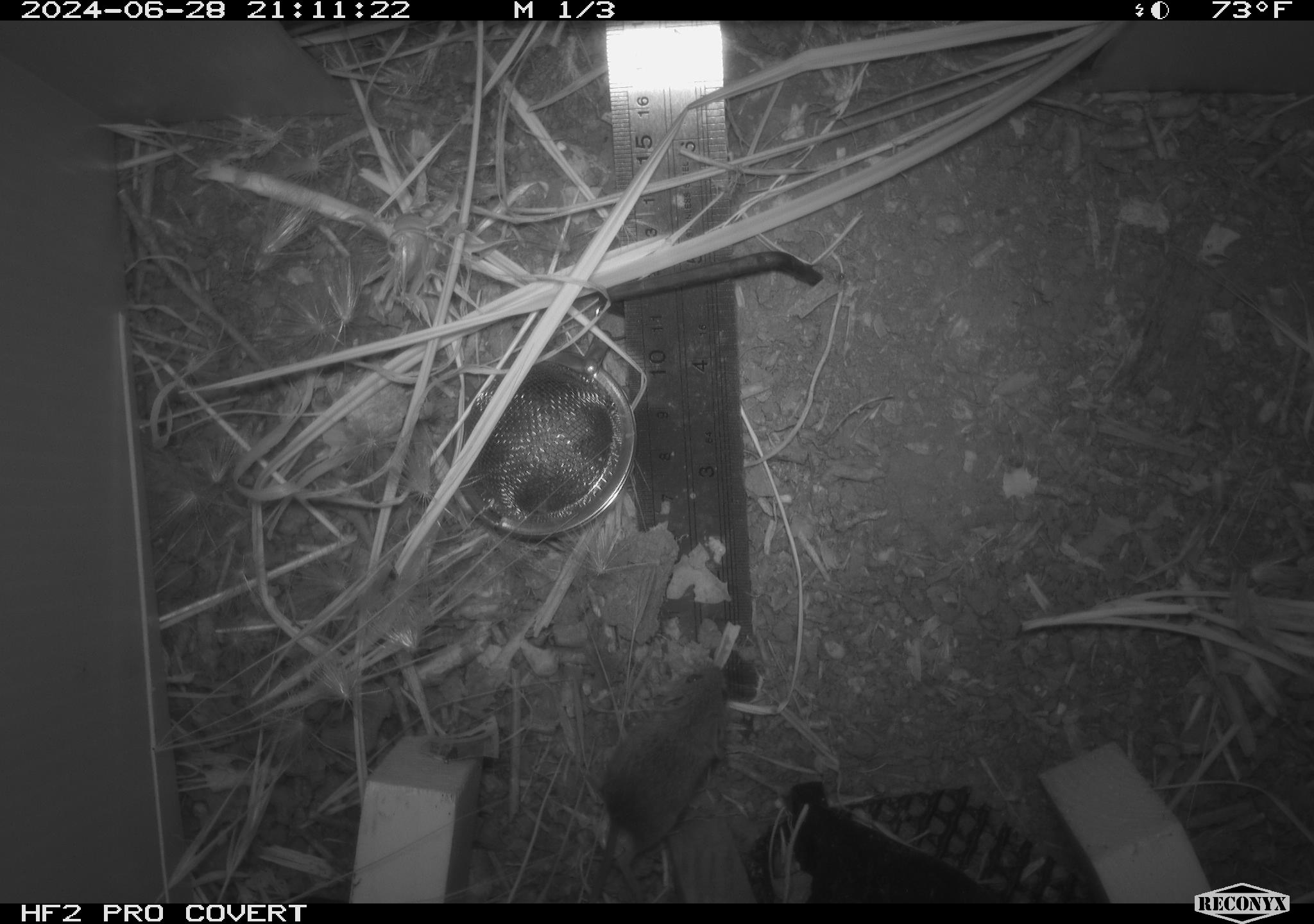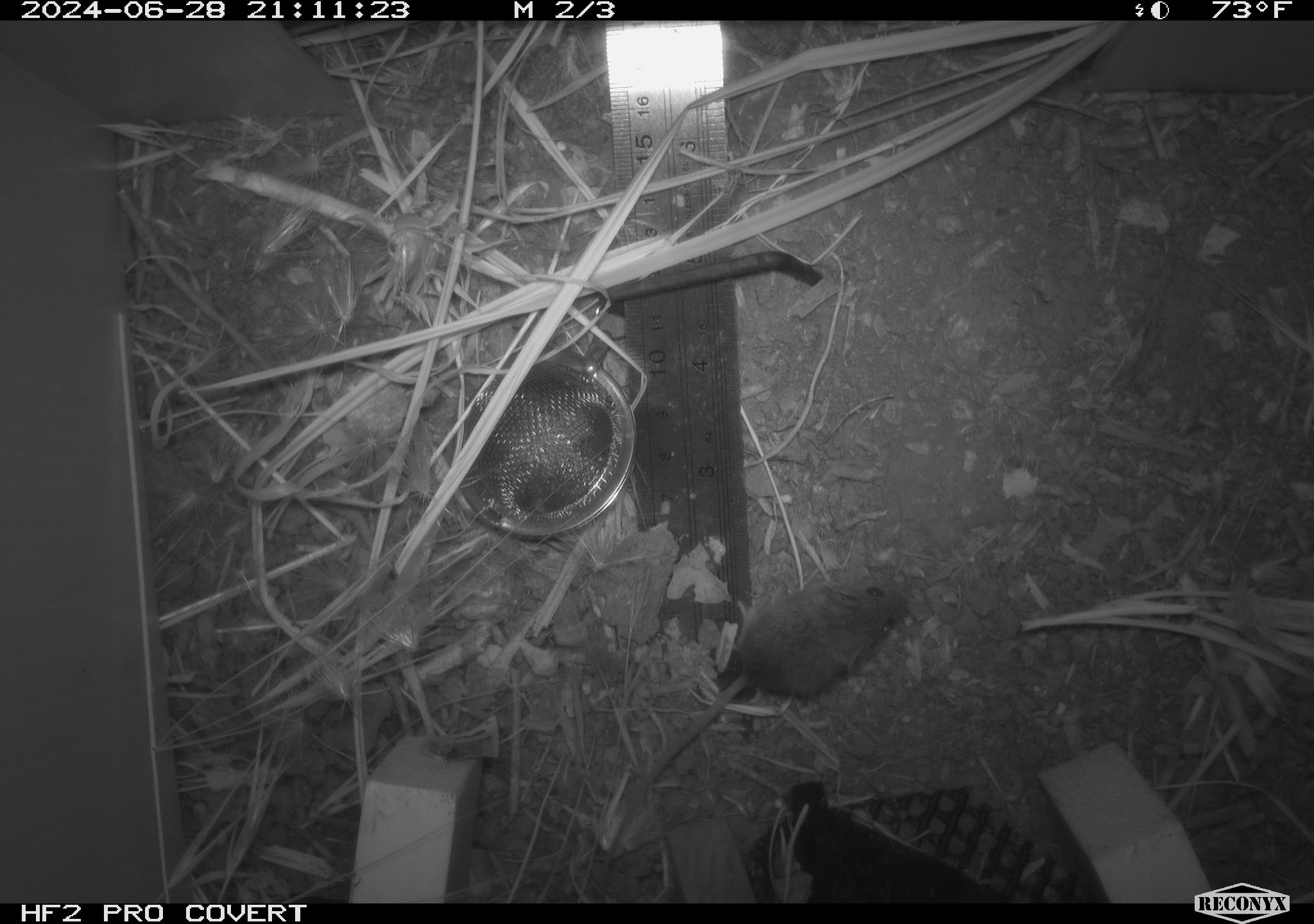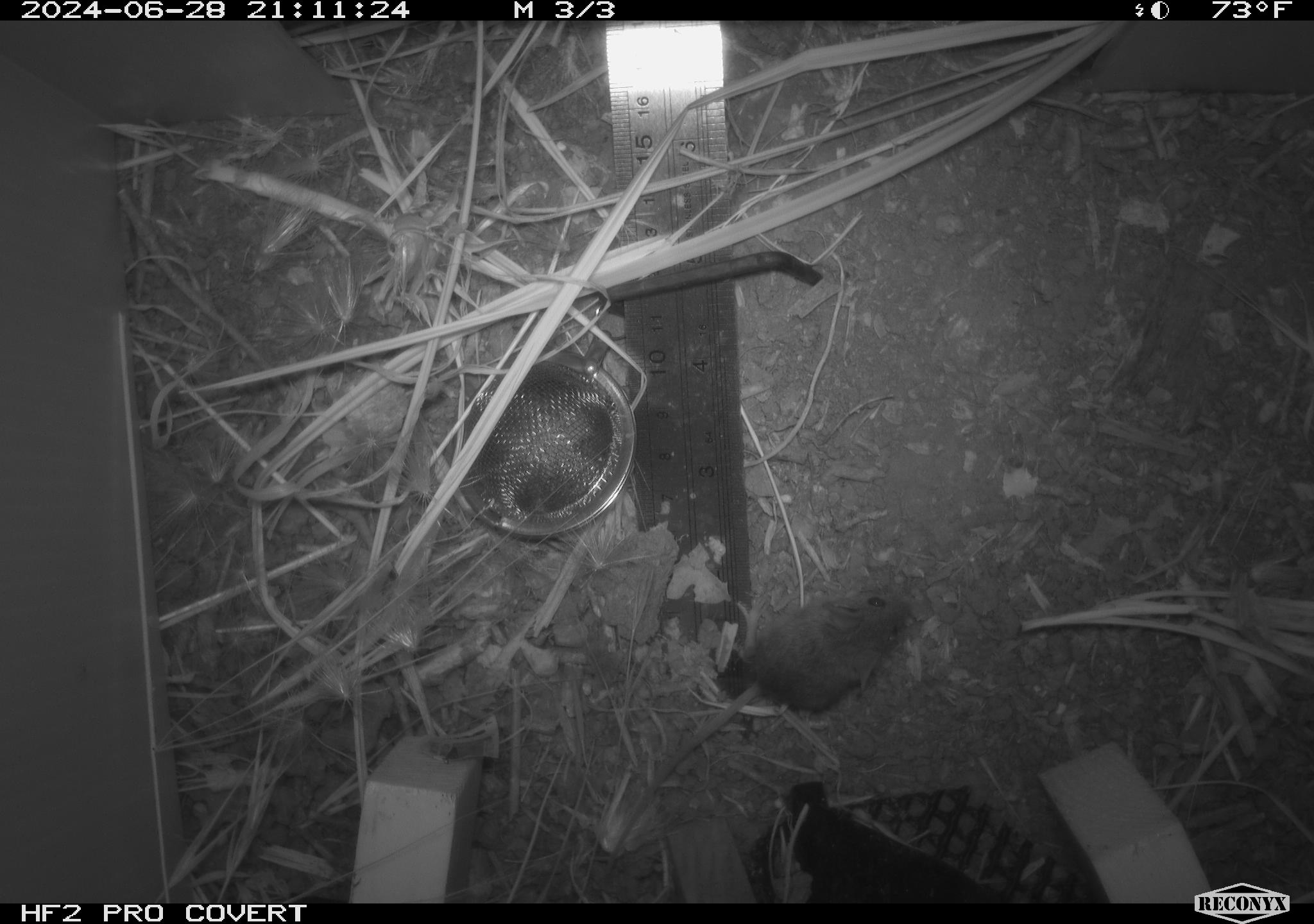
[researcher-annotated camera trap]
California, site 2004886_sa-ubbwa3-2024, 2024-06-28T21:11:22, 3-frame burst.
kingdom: Animalia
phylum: Chordata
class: Mammalia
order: Rodentia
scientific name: Rodentia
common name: mouse species